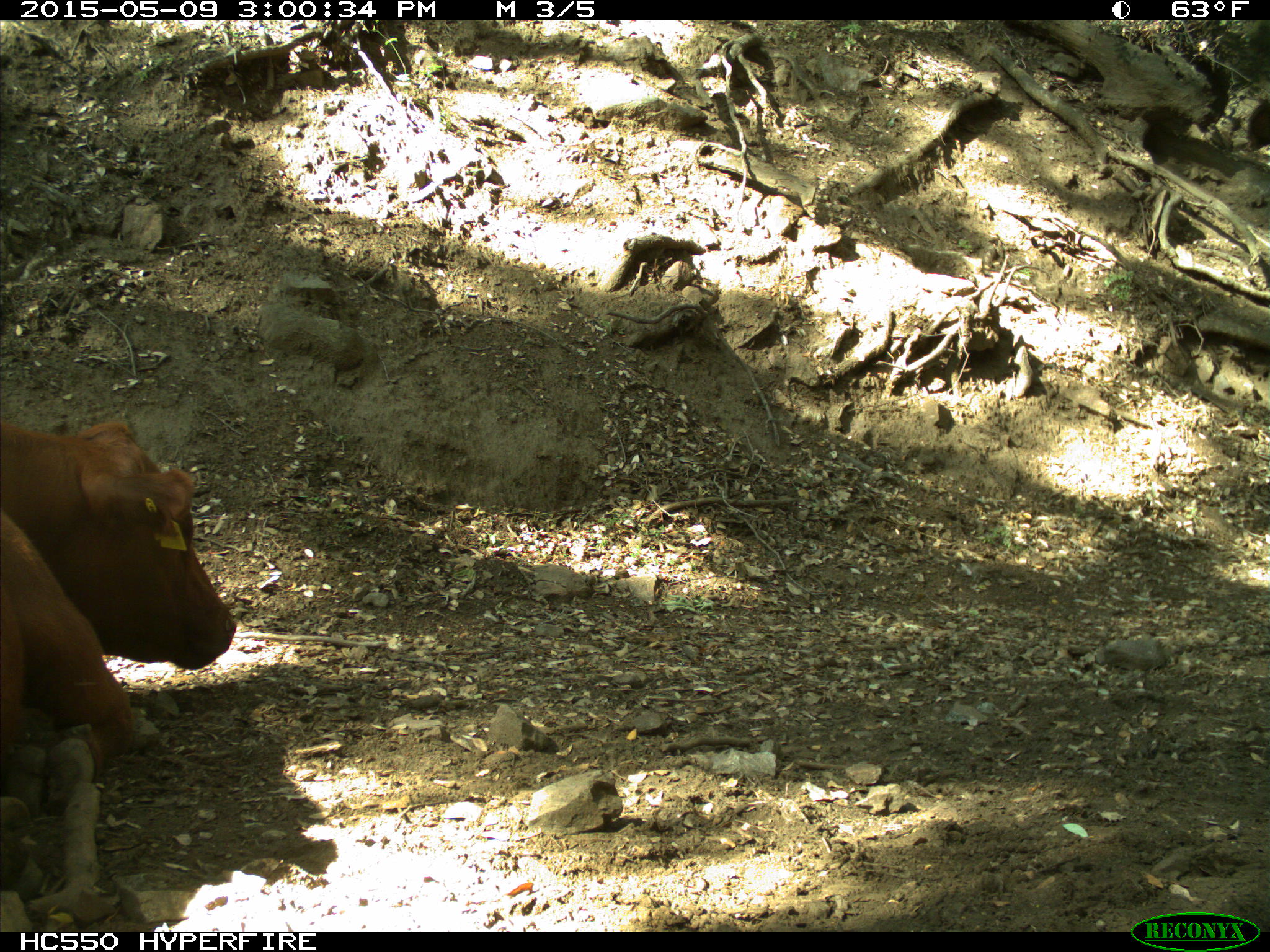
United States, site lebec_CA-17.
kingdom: Animalia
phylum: Chordata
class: Mammalia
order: Artiodactyla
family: Bovidae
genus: Bos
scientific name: Bos taurus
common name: domestic cow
Bos taurus (domestic cow).